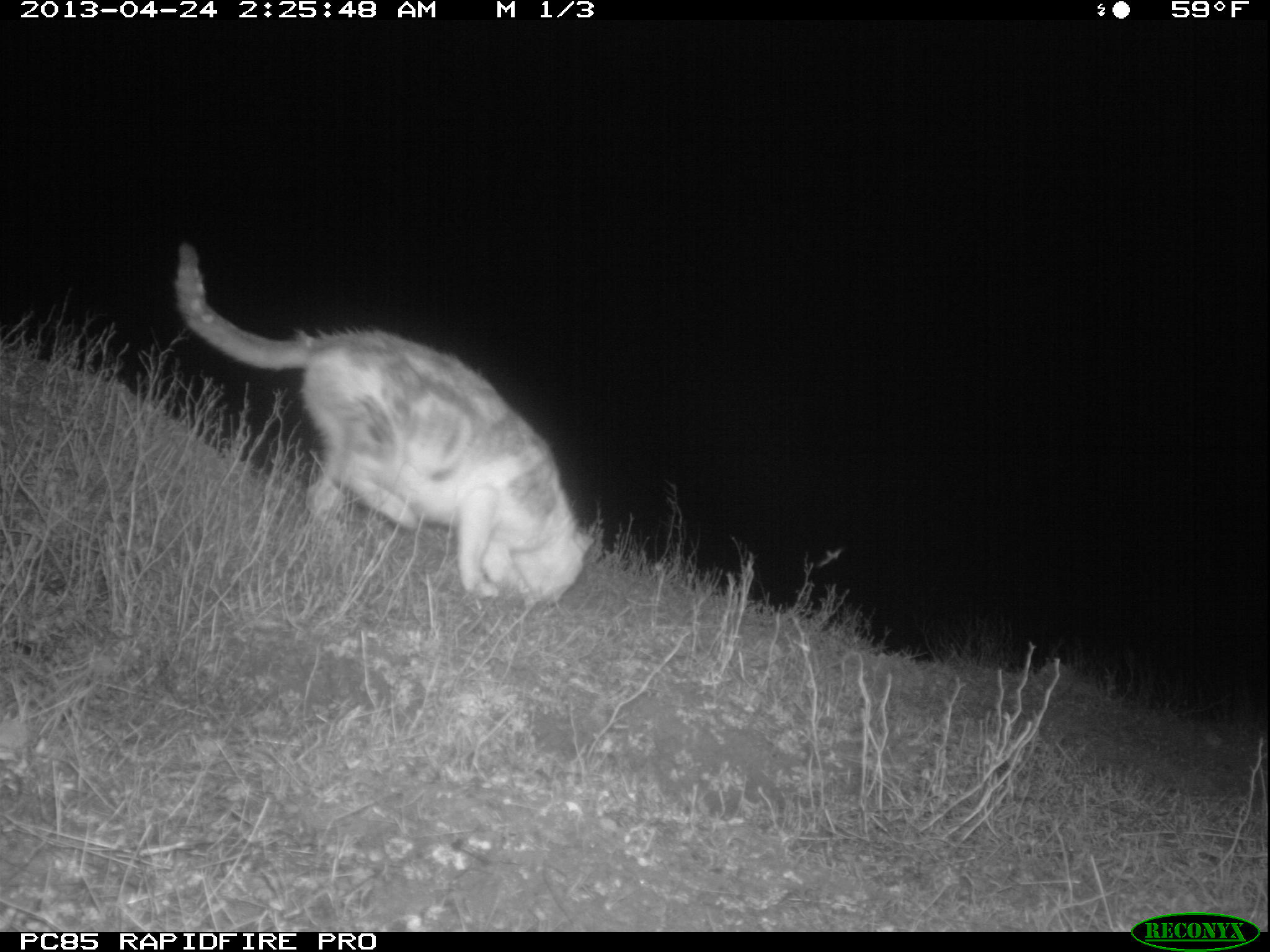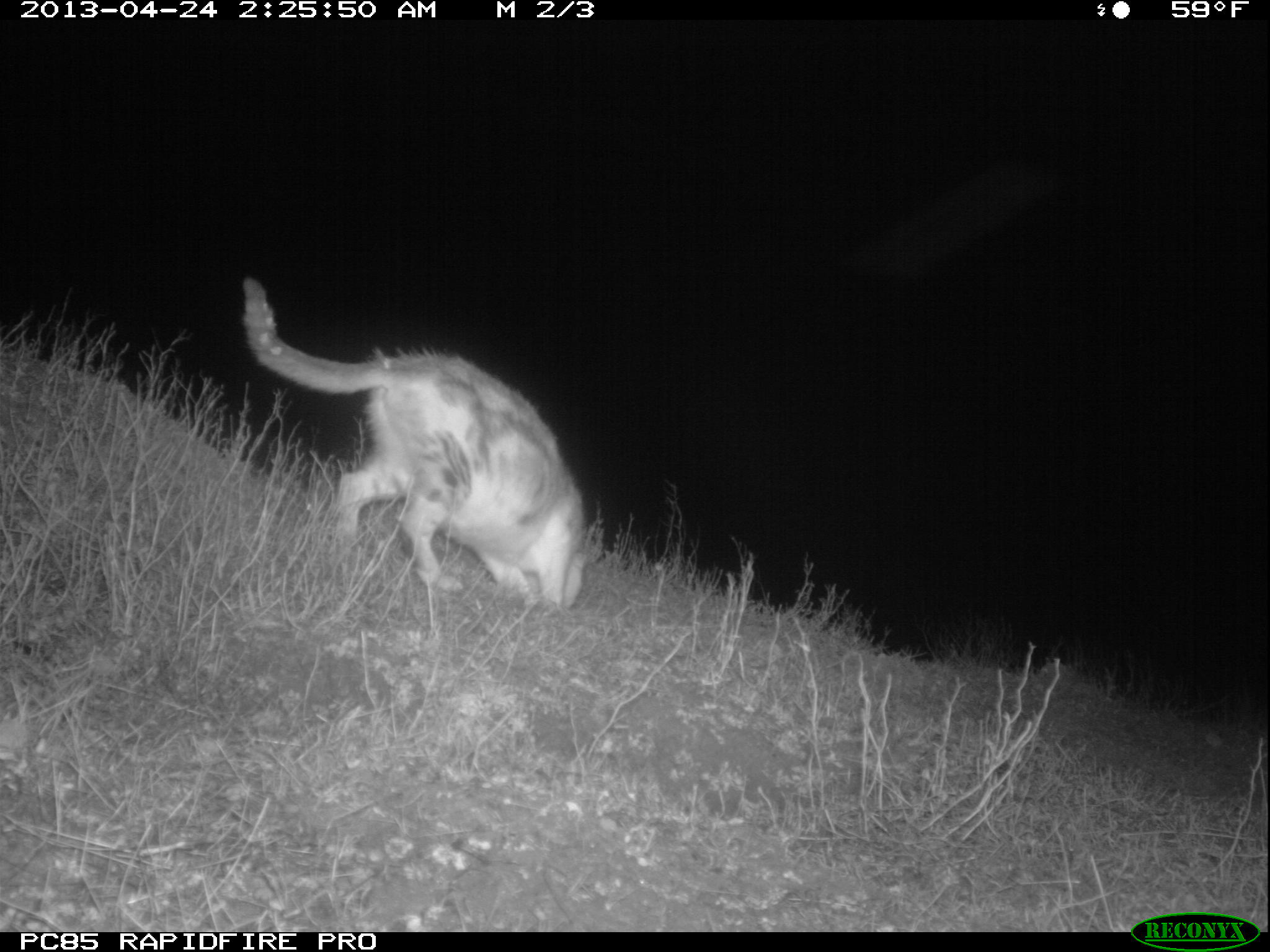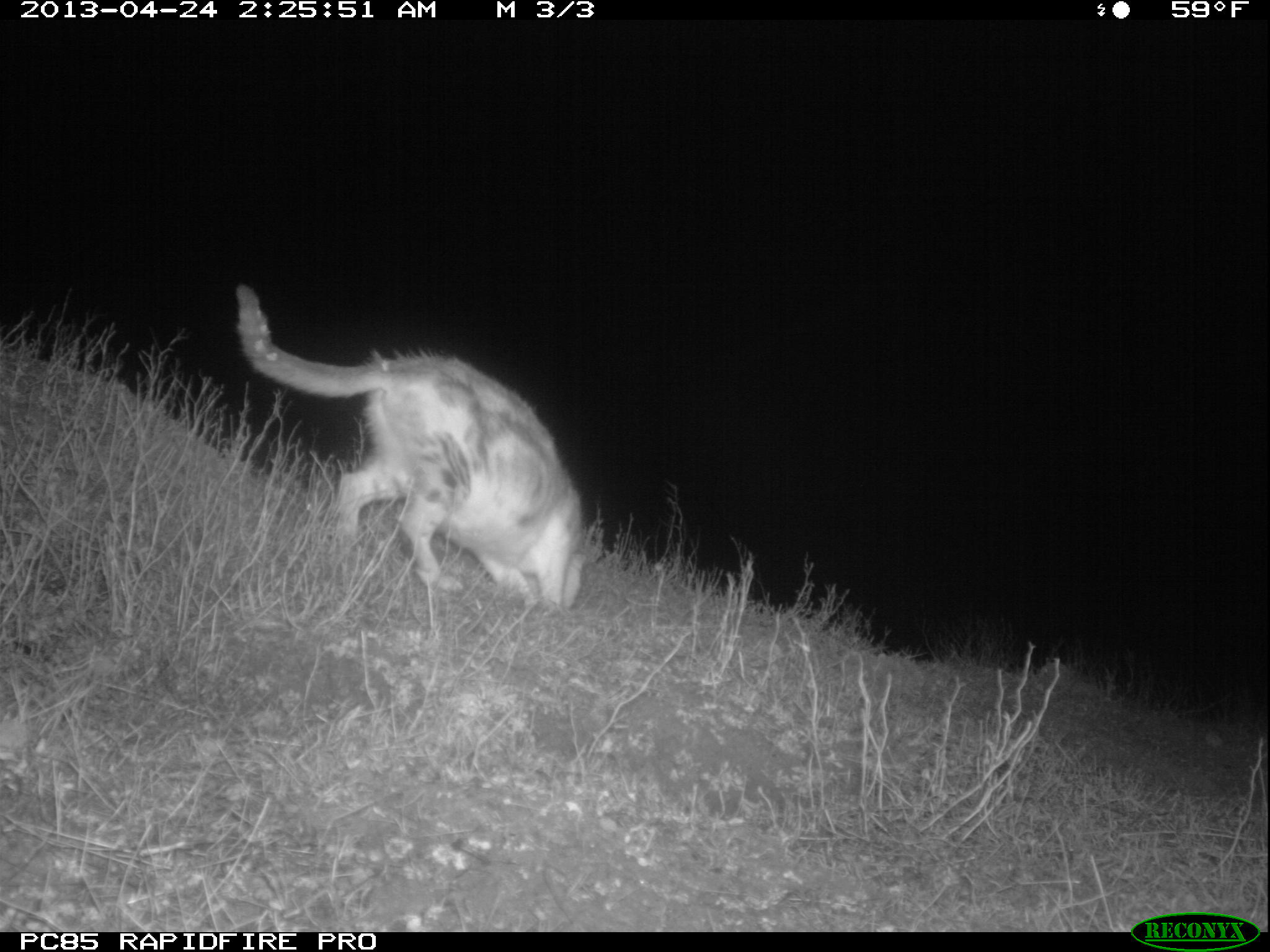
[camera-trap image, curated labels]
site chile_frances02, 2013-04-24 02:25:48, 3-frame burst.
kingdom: Animalia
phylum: Chordata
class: Mammalia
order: Carnivora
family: Felidae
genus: Felis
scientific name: Felis catus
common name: cat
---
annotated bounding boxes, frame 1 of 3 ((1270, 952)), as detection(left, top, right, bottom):
cat: detection(169, 234, 593, 613)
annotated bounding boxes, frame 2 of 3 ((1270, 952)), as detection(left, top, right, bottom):
cat: detection(235, 275, 591, 622)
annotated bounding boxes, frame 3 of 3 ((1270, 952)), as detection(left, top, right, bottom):
cat: detection(228, 280, 590, 623)